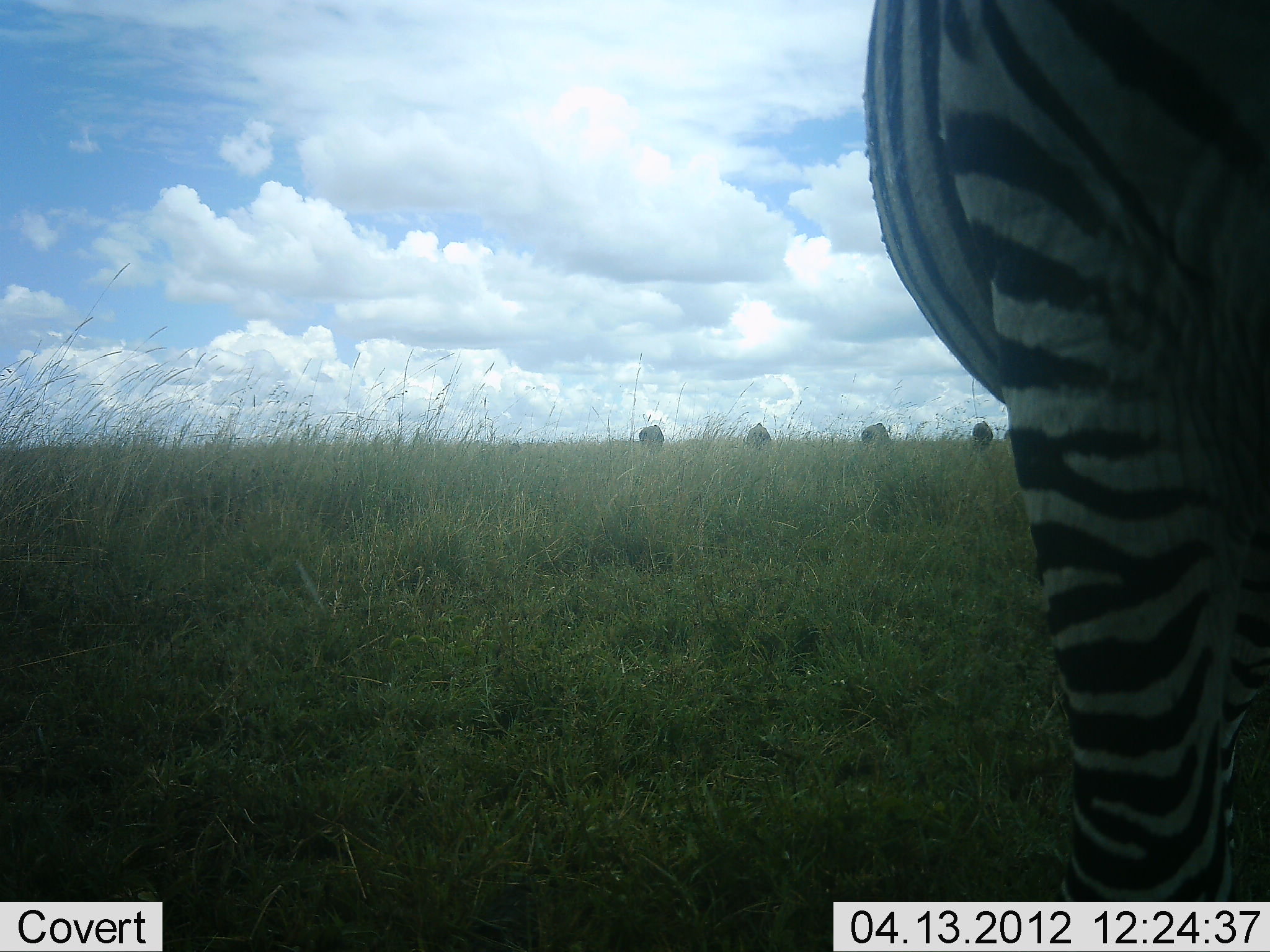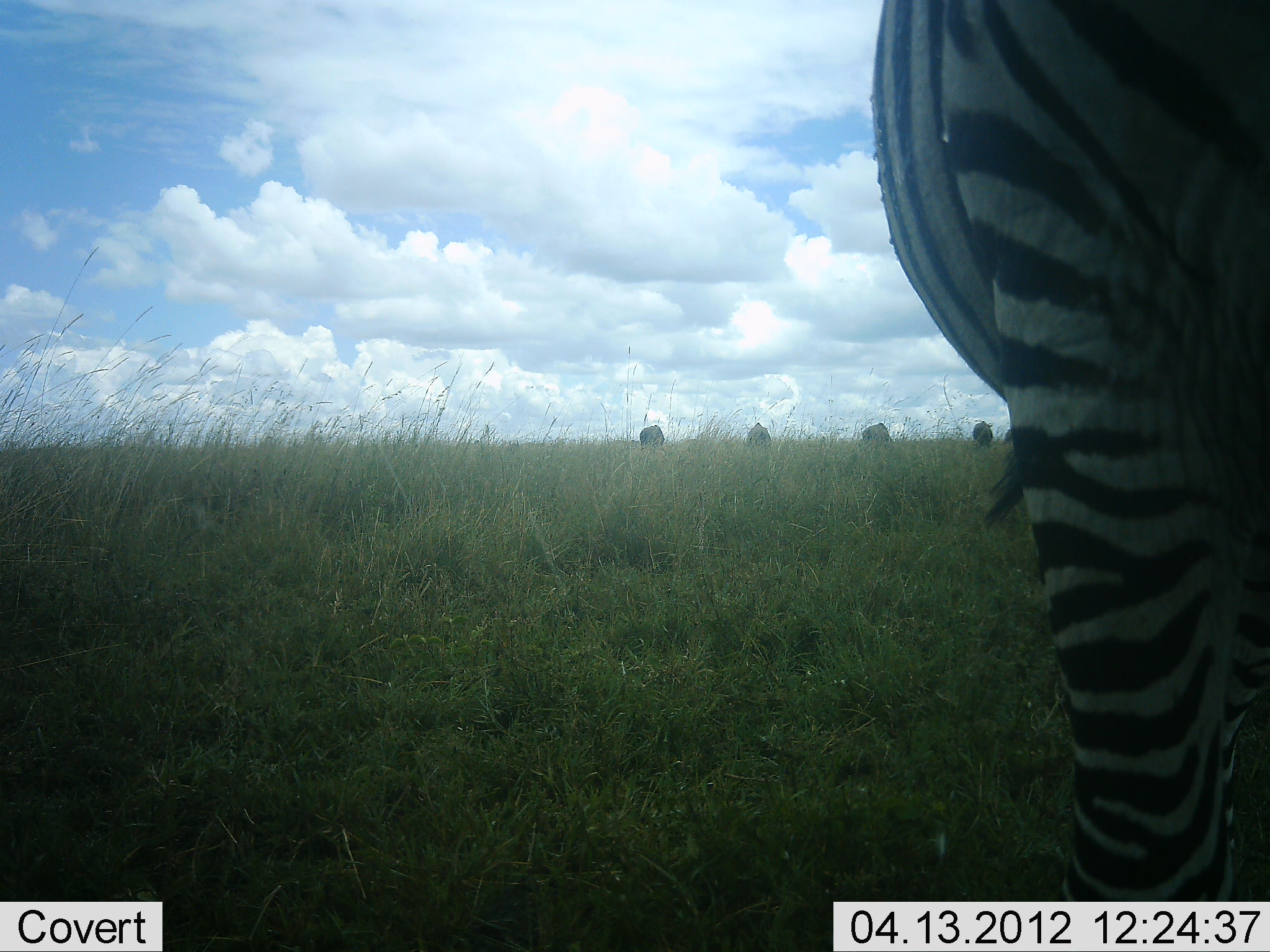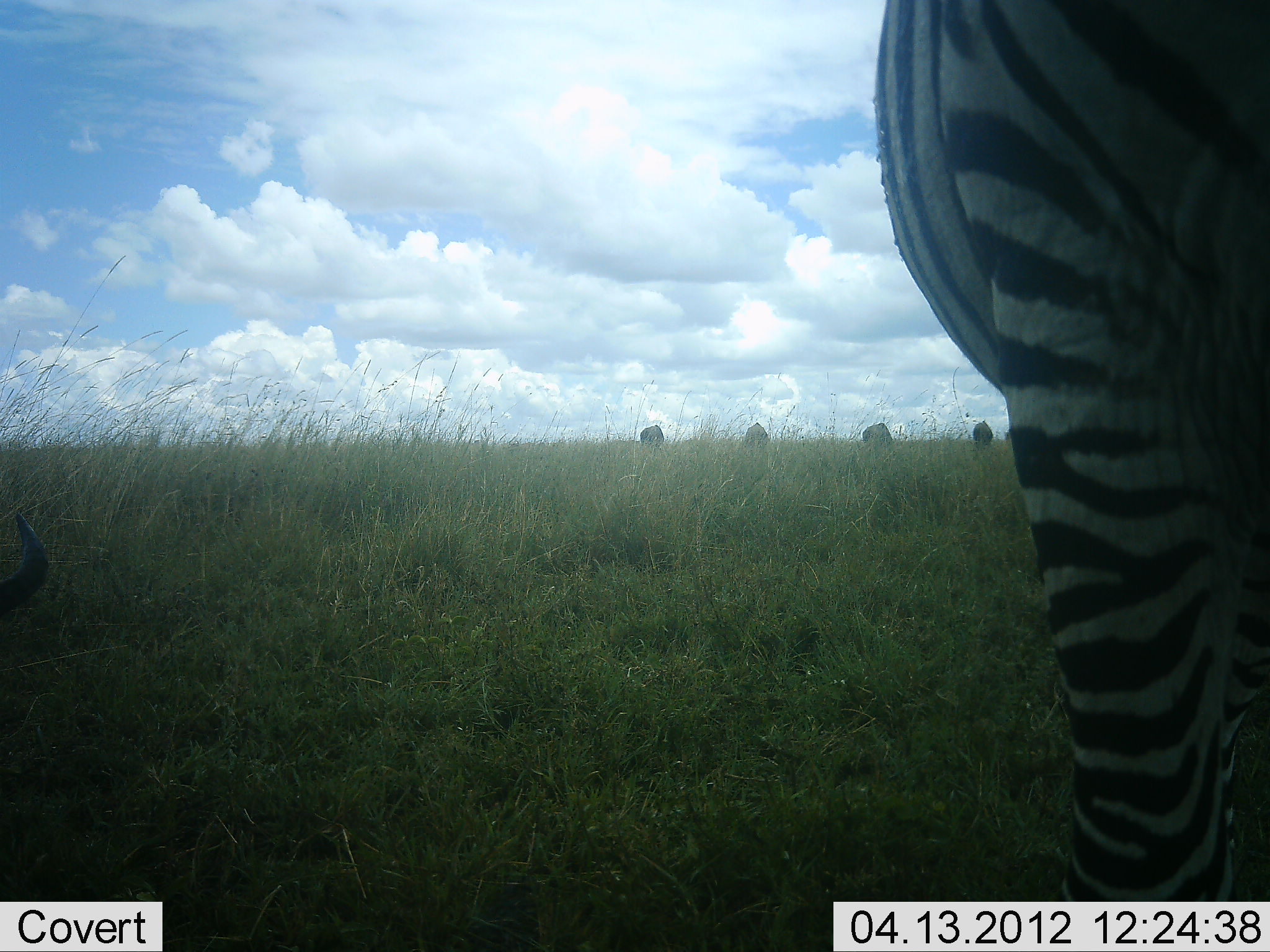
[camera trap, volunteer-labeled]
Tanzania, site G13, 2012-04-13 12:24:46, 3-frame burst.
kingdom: Animalia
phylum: Chordata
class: Mammalia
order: Perissodactyla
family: Equidae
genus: Equus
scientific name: Equus quagga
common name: plains zebra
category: zebra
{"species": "zebra (plains zebra) (Equus quagga)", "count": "1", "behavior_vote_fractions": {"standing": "81%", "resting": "0%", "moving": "0%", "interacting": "0%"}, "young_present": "0%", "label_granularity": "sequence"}